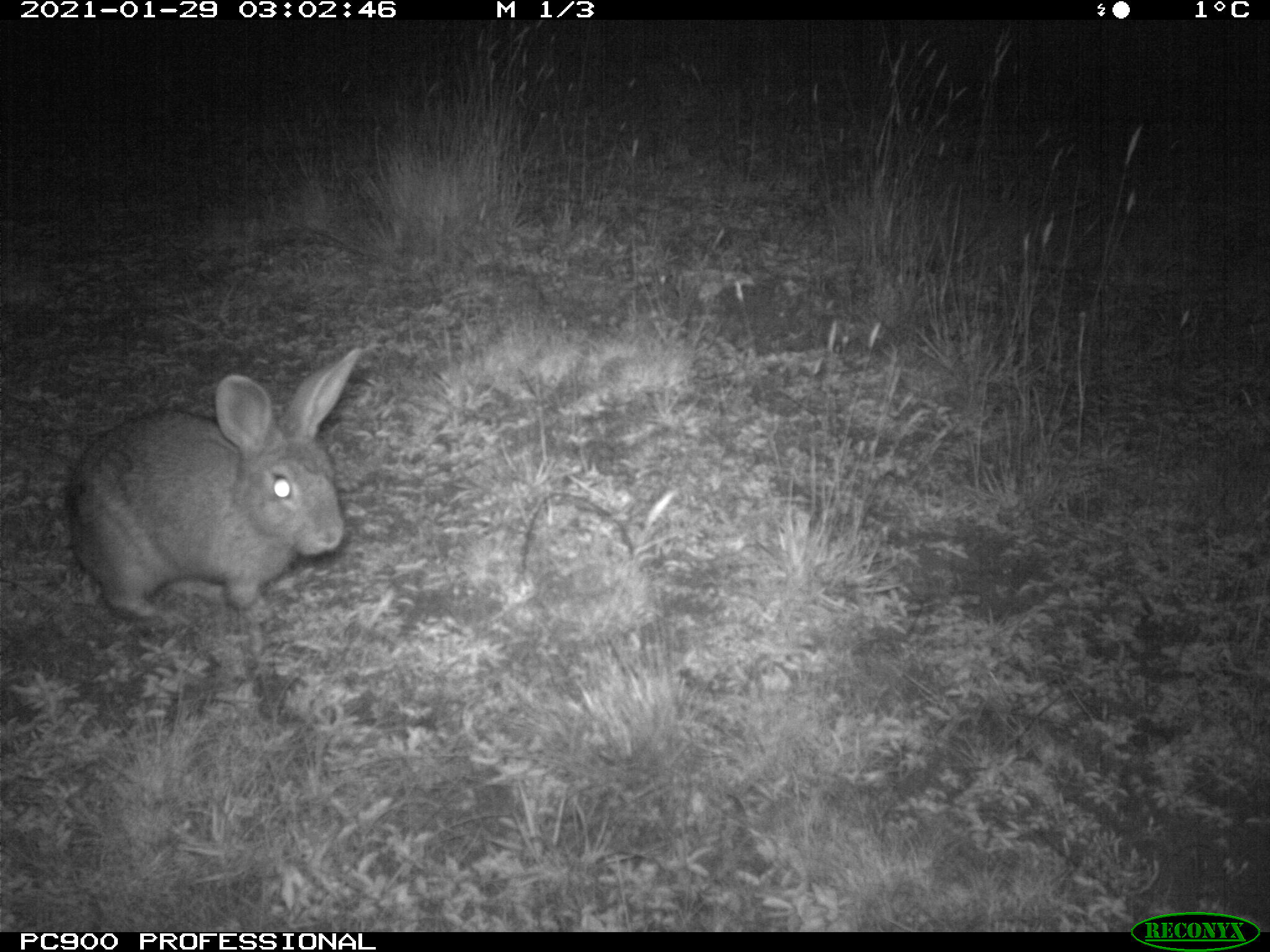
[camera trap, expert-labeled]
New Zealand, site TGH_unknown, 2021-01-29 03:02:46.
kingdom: Animalia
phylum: Chordata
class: Mammalia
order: Lagomorpha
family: Leporidae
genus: Oryctolagus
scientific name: Oryctolagus cuniculus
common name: european rabbit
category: rabbit